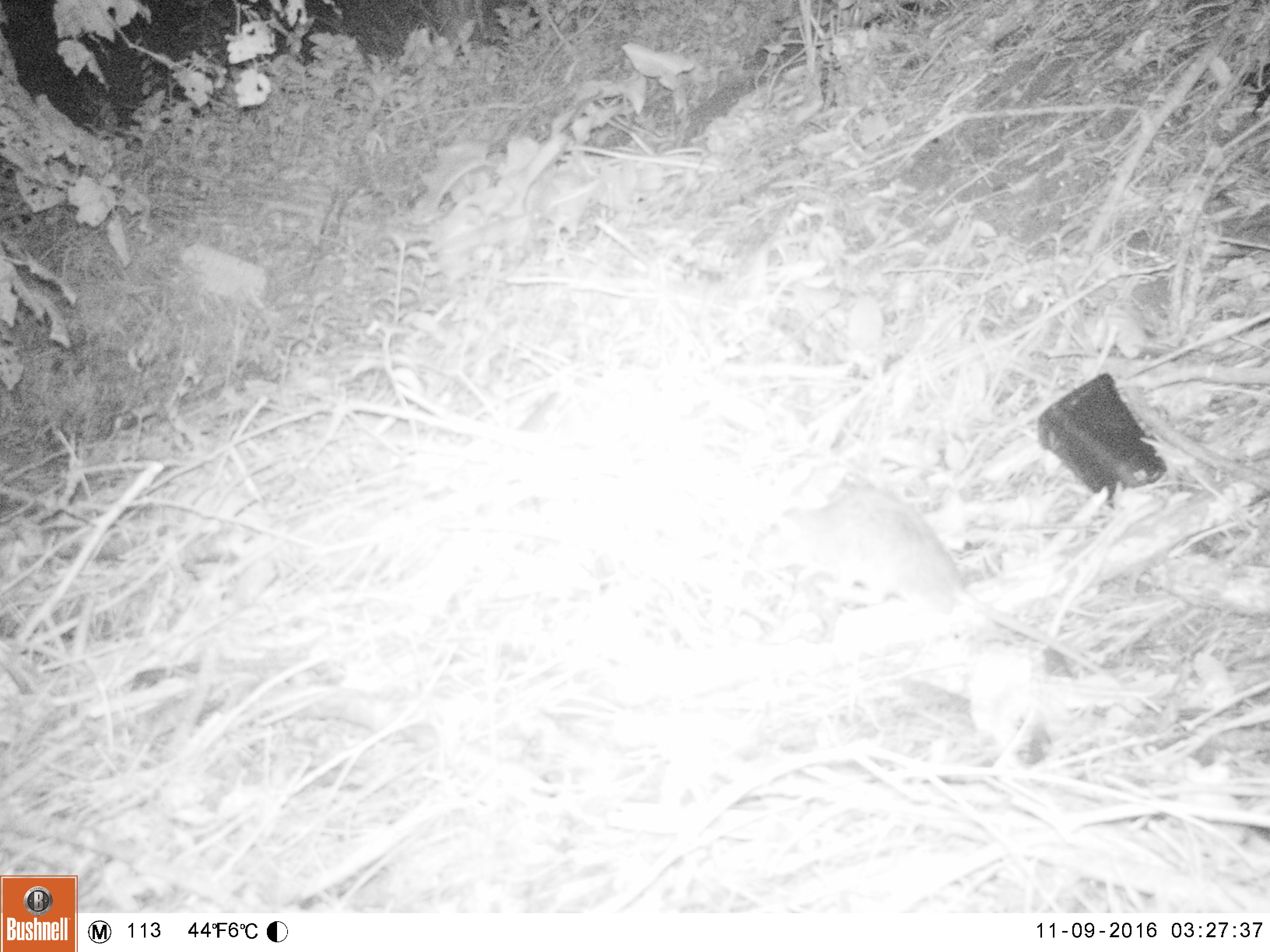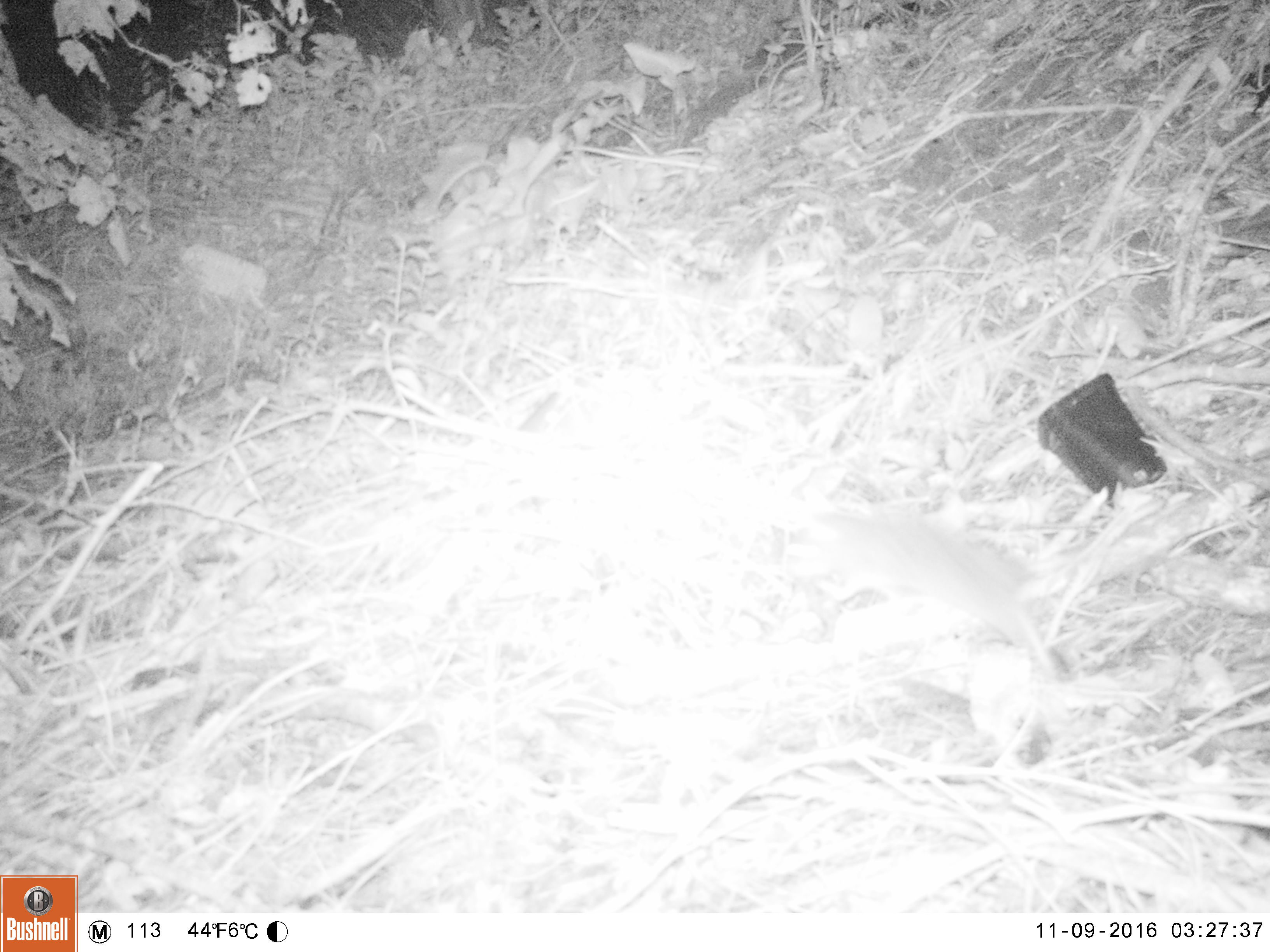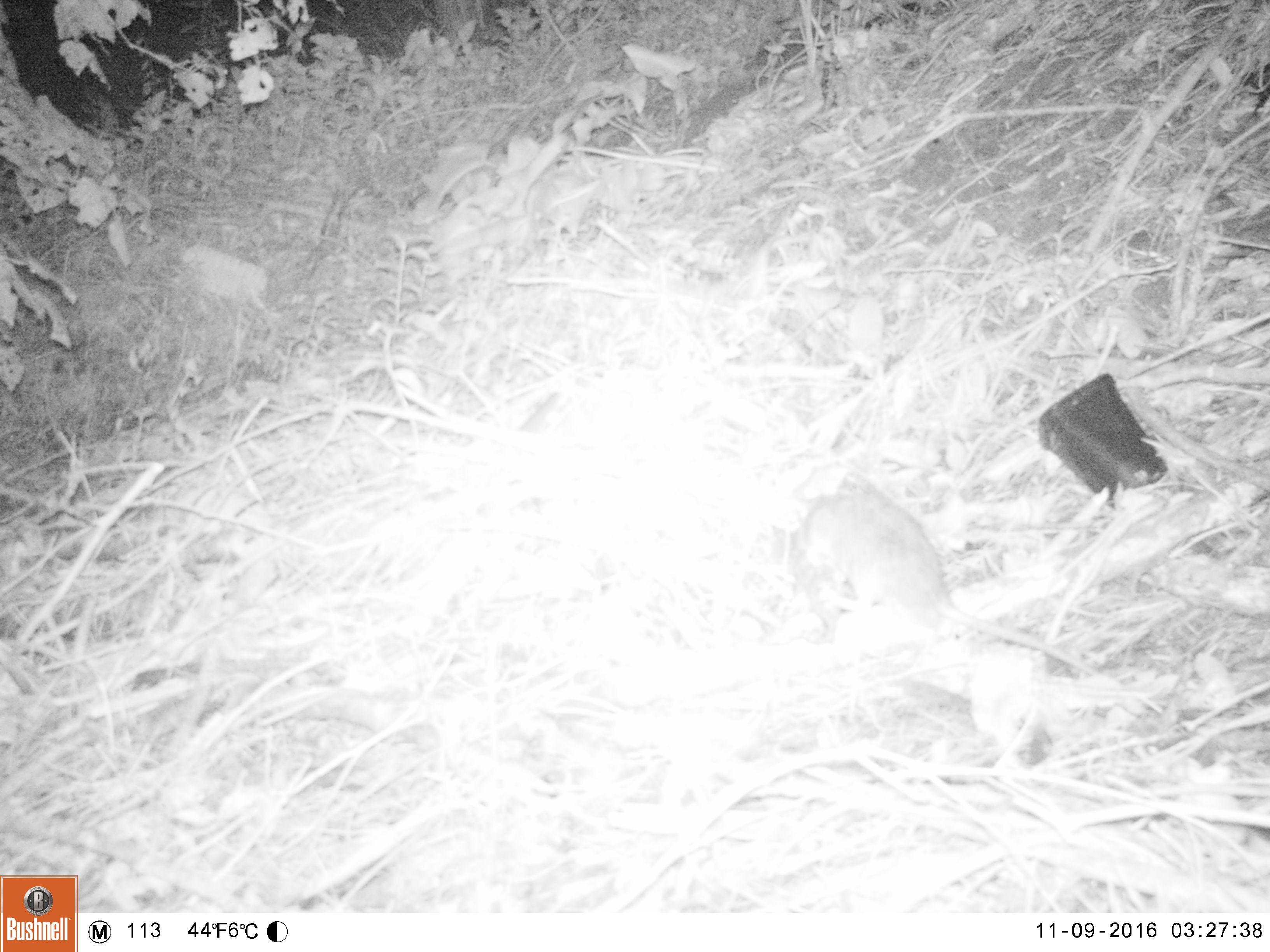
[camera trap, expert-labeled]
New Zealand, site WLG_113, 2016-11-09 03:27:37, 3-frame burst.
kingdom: Animalia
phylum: Chordata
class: Mammalia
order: Rodentia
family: Muridae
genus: Rattus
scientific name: Rattus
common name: rat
Rat (Rattus).